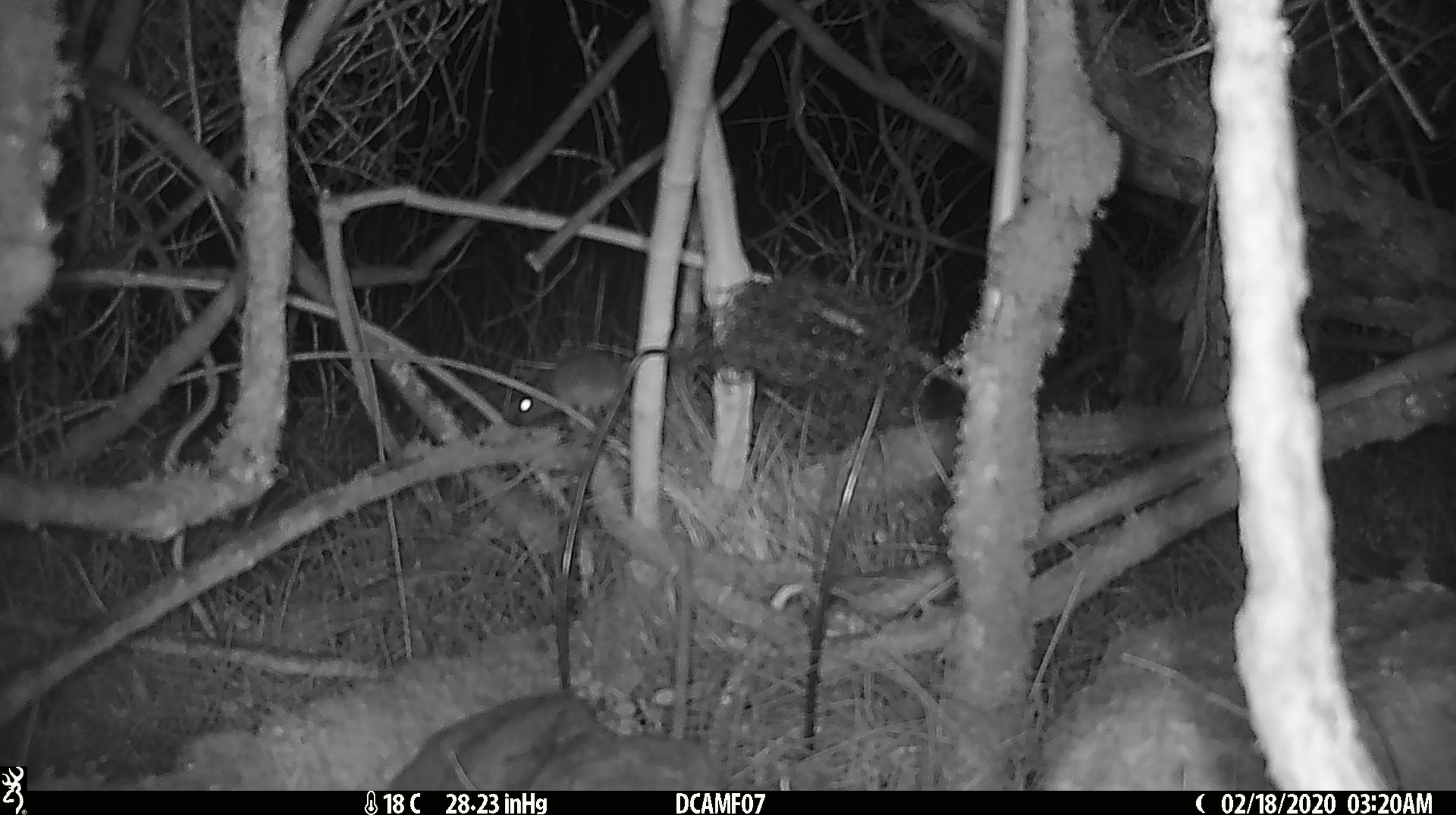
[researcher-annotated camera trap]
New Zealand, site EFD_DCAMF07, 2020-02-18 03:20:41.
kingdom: Animalia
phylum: Chordata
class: Mammalia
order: Rodentia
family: Muridae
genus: Mus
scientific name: Mus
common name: mouse